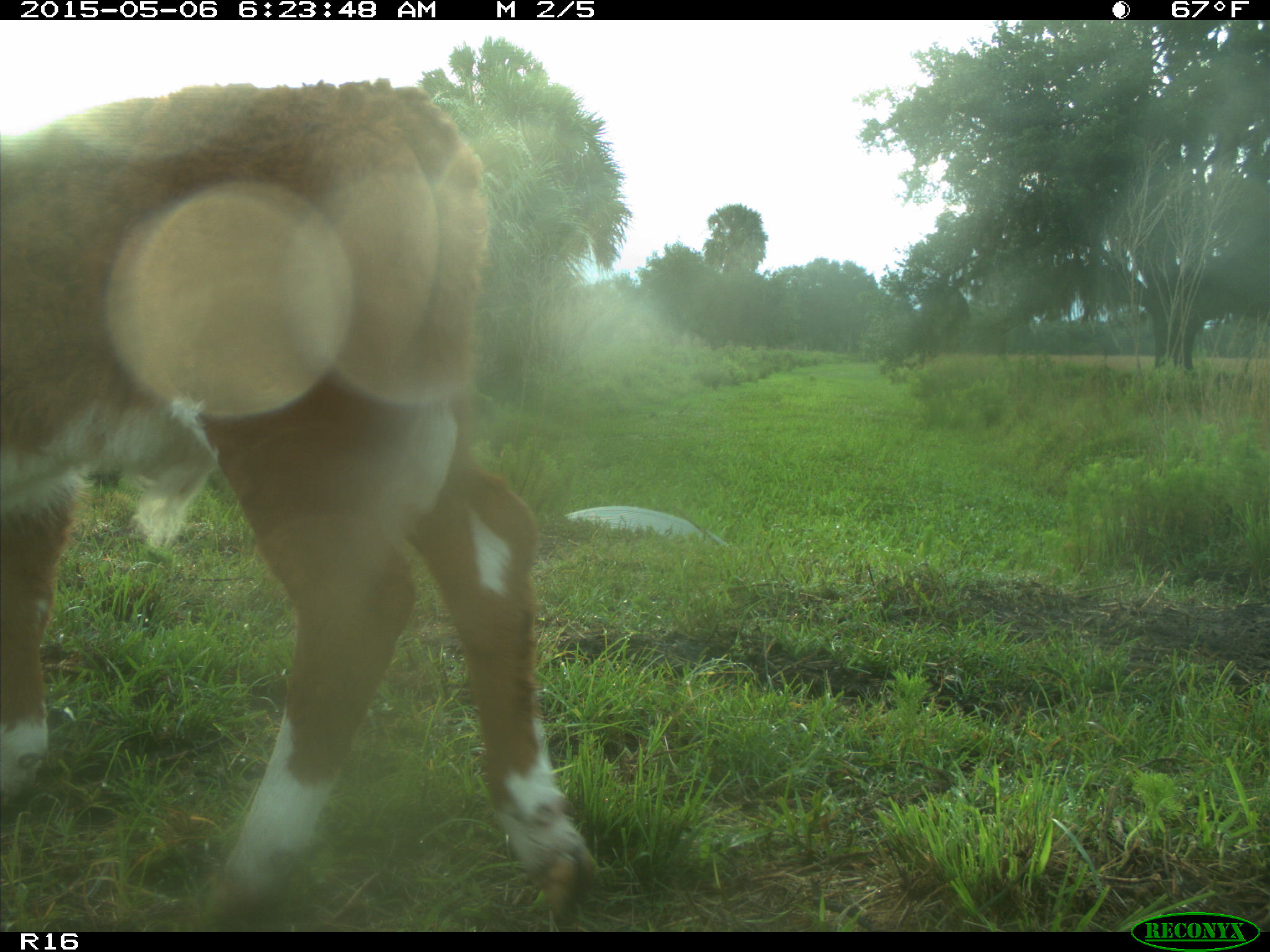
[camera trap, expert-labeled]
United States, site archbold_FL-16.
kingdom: Animalia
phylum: Chordata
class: Mammalia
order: Artiodactyla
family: Bovidae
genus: Bos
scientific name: Bos taurus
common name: domestic cow